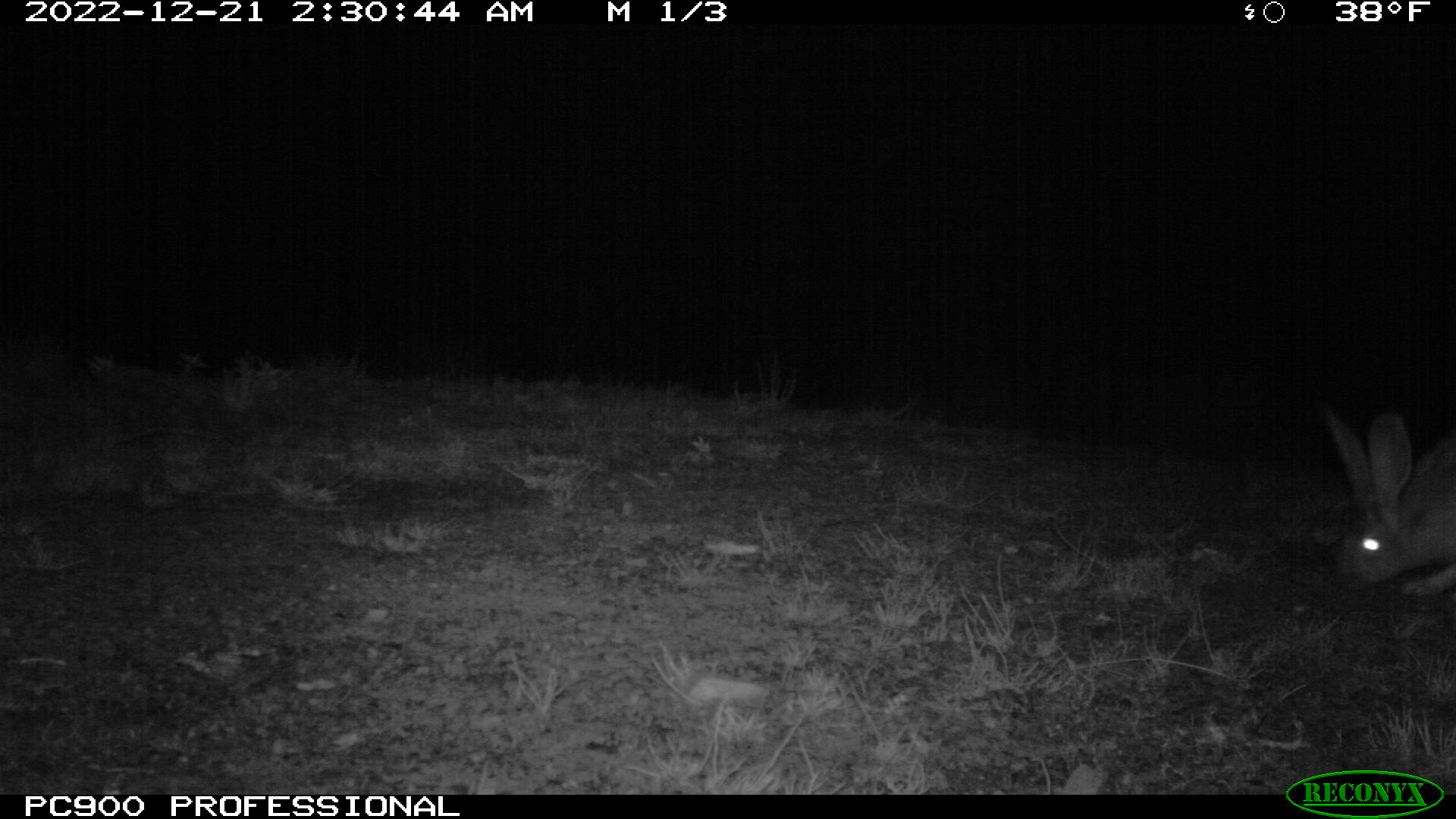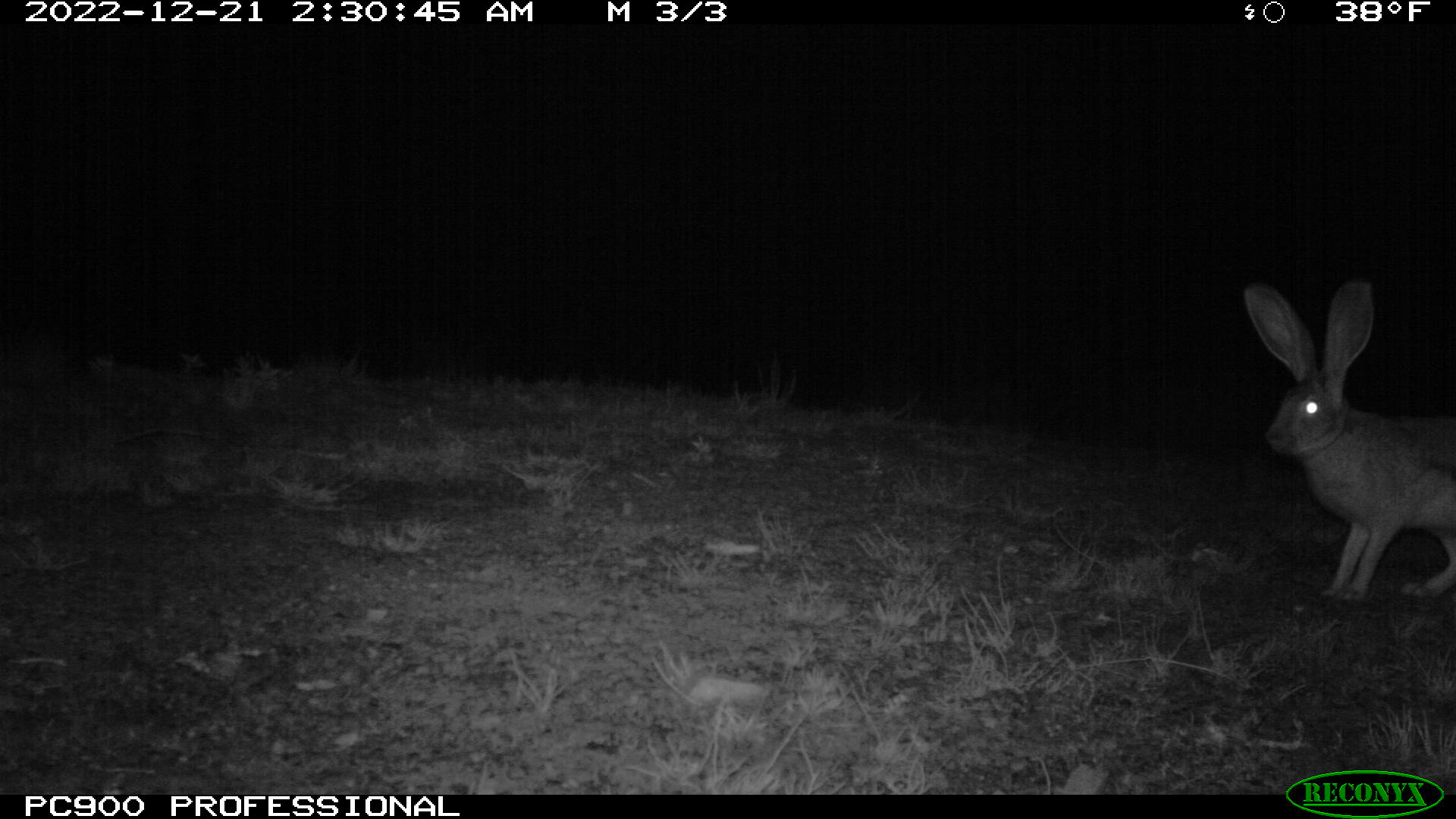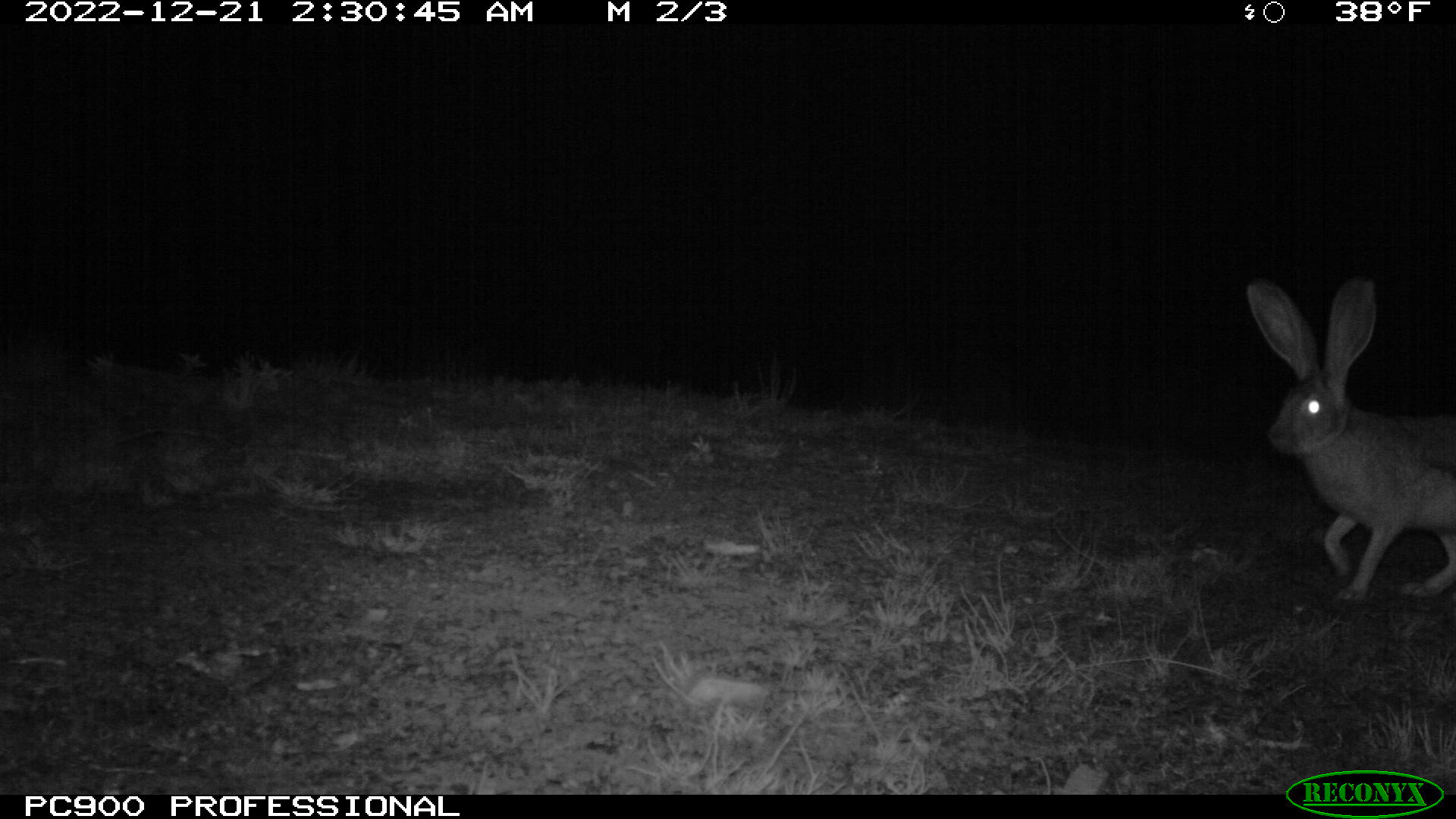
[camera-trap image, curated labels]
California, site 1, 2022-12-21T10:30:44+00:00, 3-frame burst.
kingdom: Animalia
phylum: Chordata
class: Mammalia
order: Lagomorpha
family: Leporidae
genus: Lepus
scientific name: Lepus californicus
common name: black-tailed jackrabbit